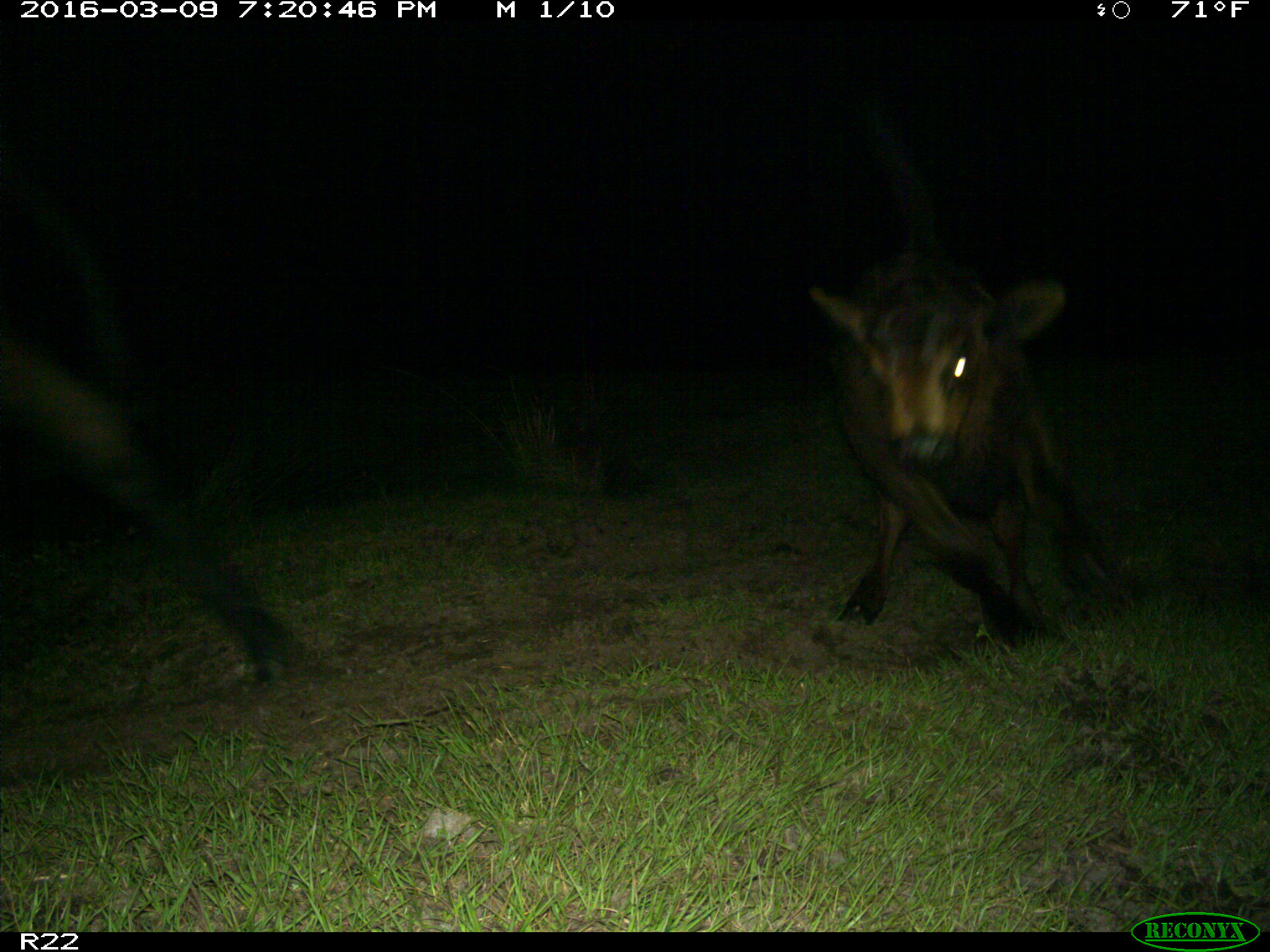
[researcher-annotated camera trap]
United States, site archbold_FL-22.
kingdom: Animalia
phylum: Chordata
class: Mammalia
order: Artiodactyla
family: Bovidae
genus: Bos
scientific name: Bos taurus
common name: domestic cow